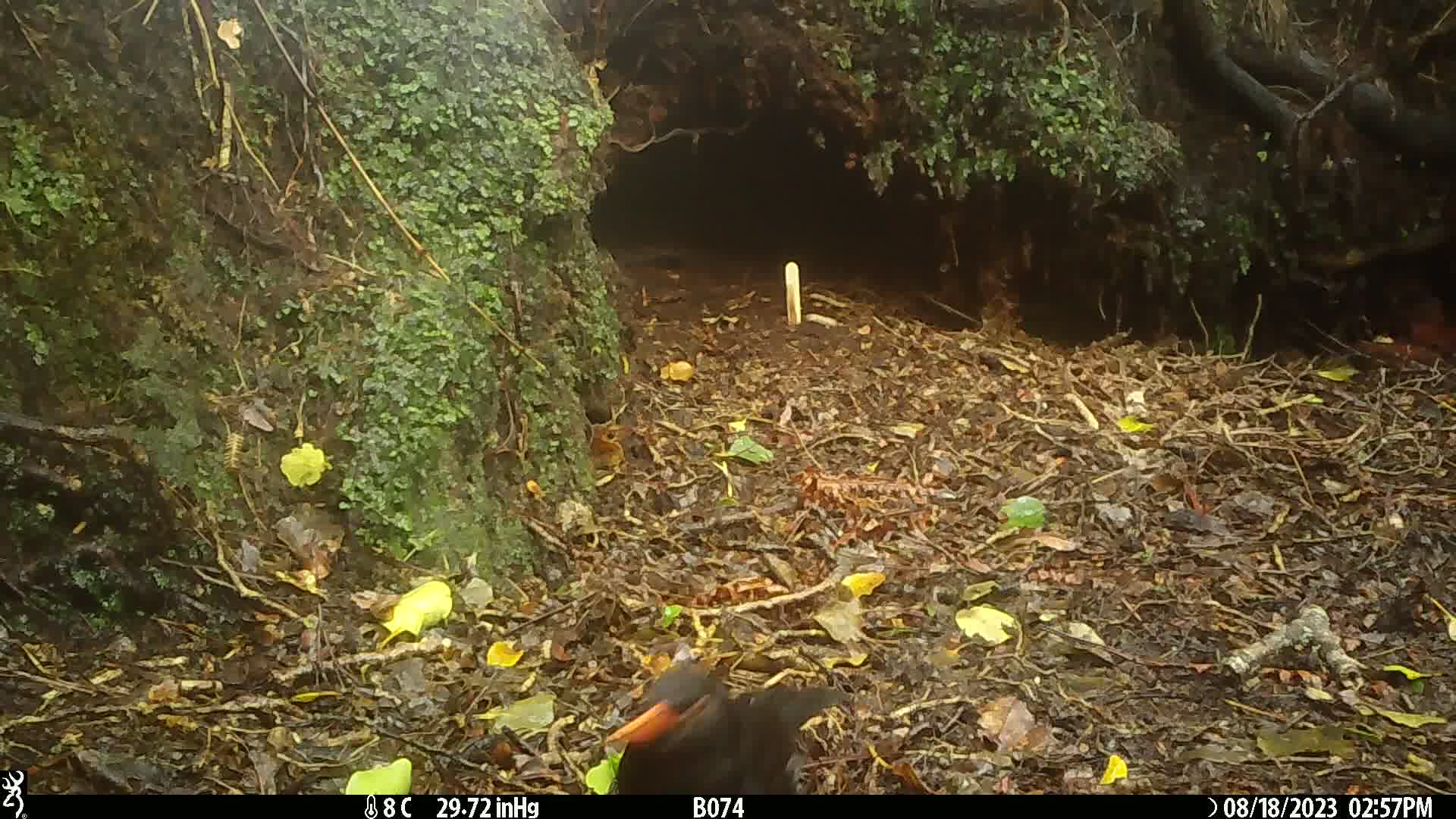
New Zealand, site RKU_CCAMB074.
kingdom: Animalia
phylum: Chordata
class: Aves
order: Passeriformes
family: Turdidae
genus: Turdus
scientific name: Turdus merula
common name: eurasian blackbird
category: blackbird